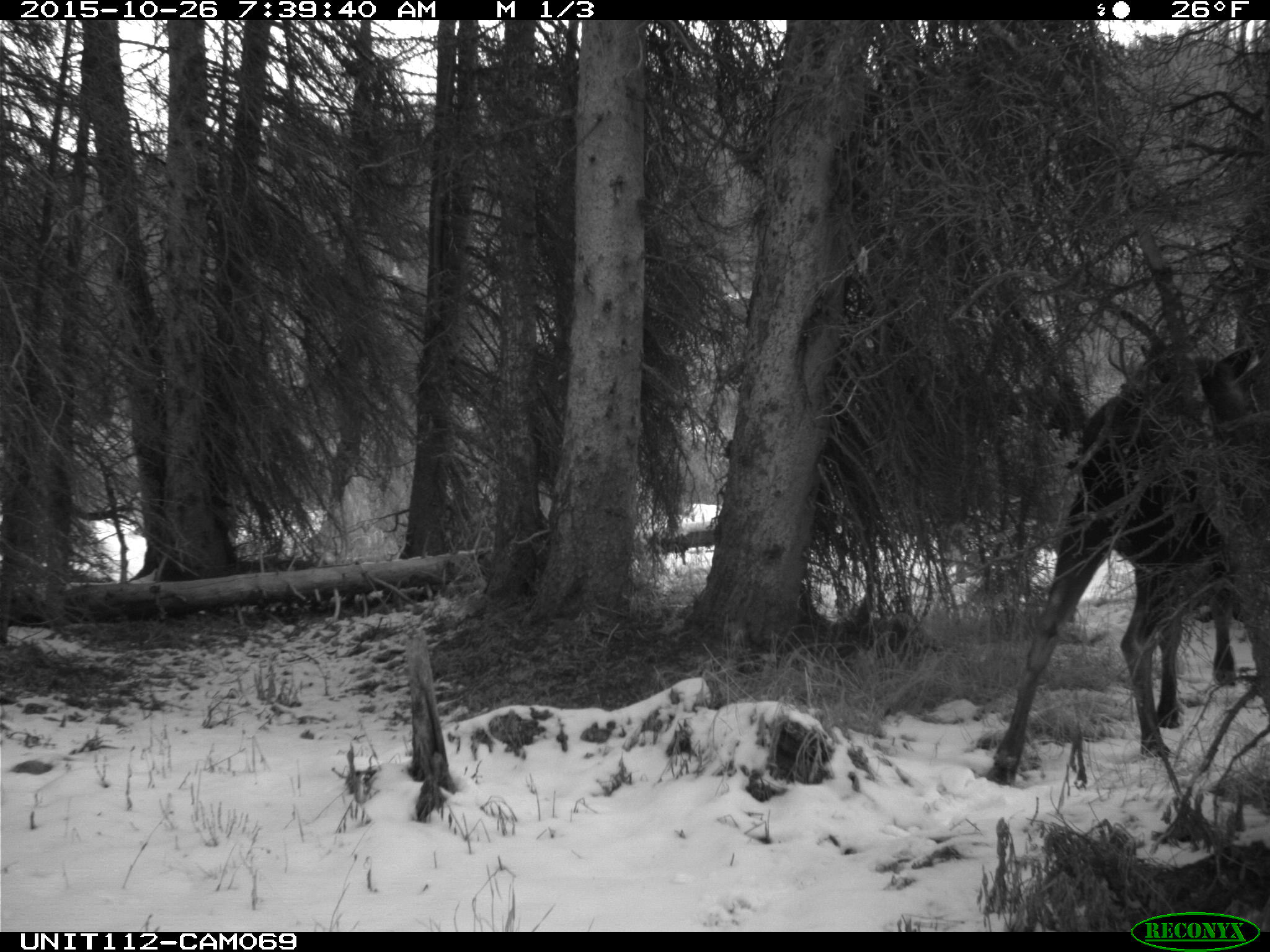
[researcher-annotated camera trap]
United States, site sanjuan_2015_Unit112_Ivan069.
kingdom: Animalia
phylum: Chordata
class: Mammalia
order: Artiodactyla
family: Cervidae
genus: Alces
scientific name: Alces alces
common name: moose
Alces alces (moose).